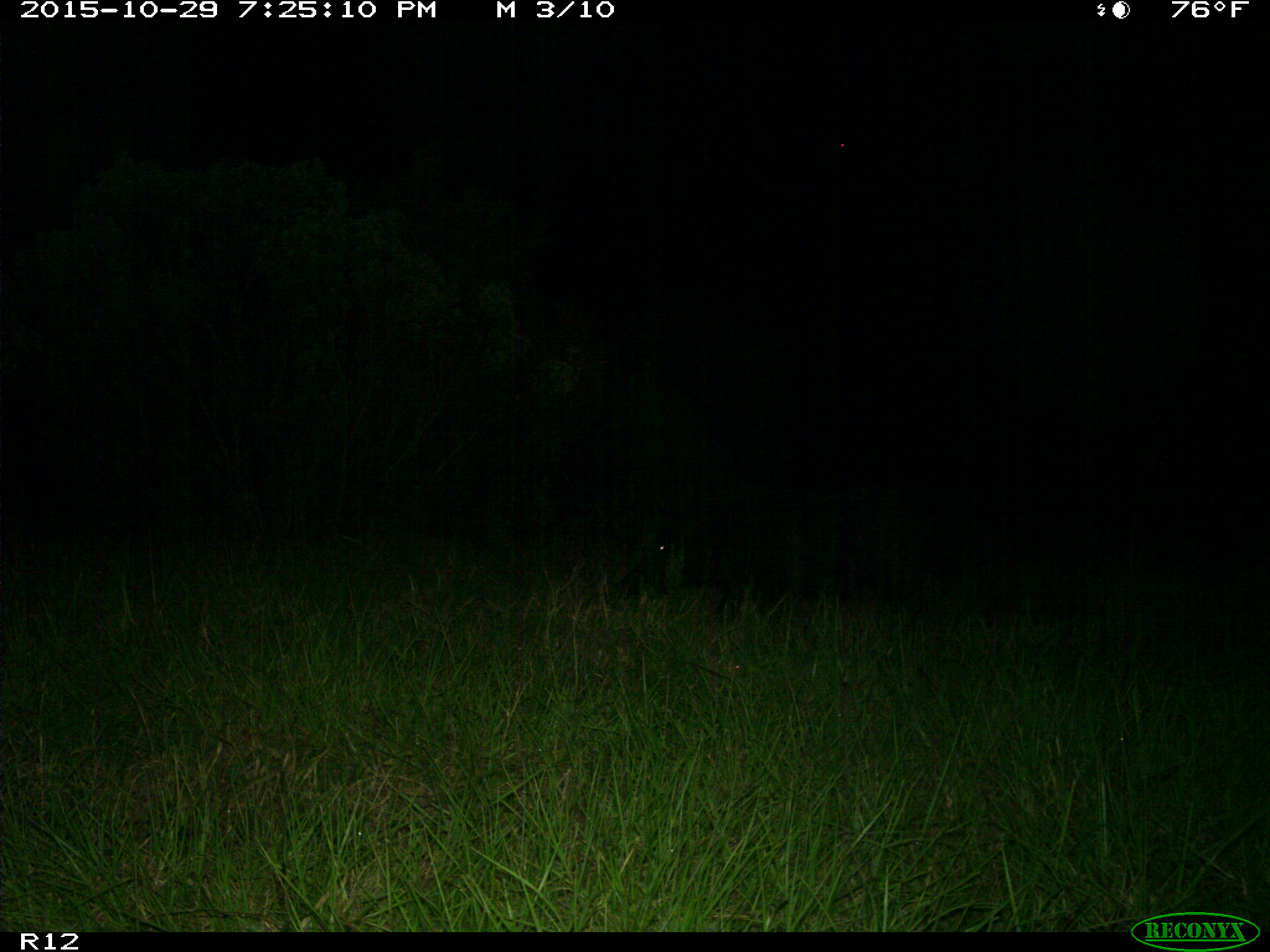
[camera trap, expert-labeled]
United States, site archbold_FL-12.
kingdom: Animalia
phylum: Chordata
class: Mammalia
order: Artiodactyla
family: Suidae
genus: Sus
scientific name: Sus scrofa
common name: wild boar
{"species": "Sus scrofa (wild boar)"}